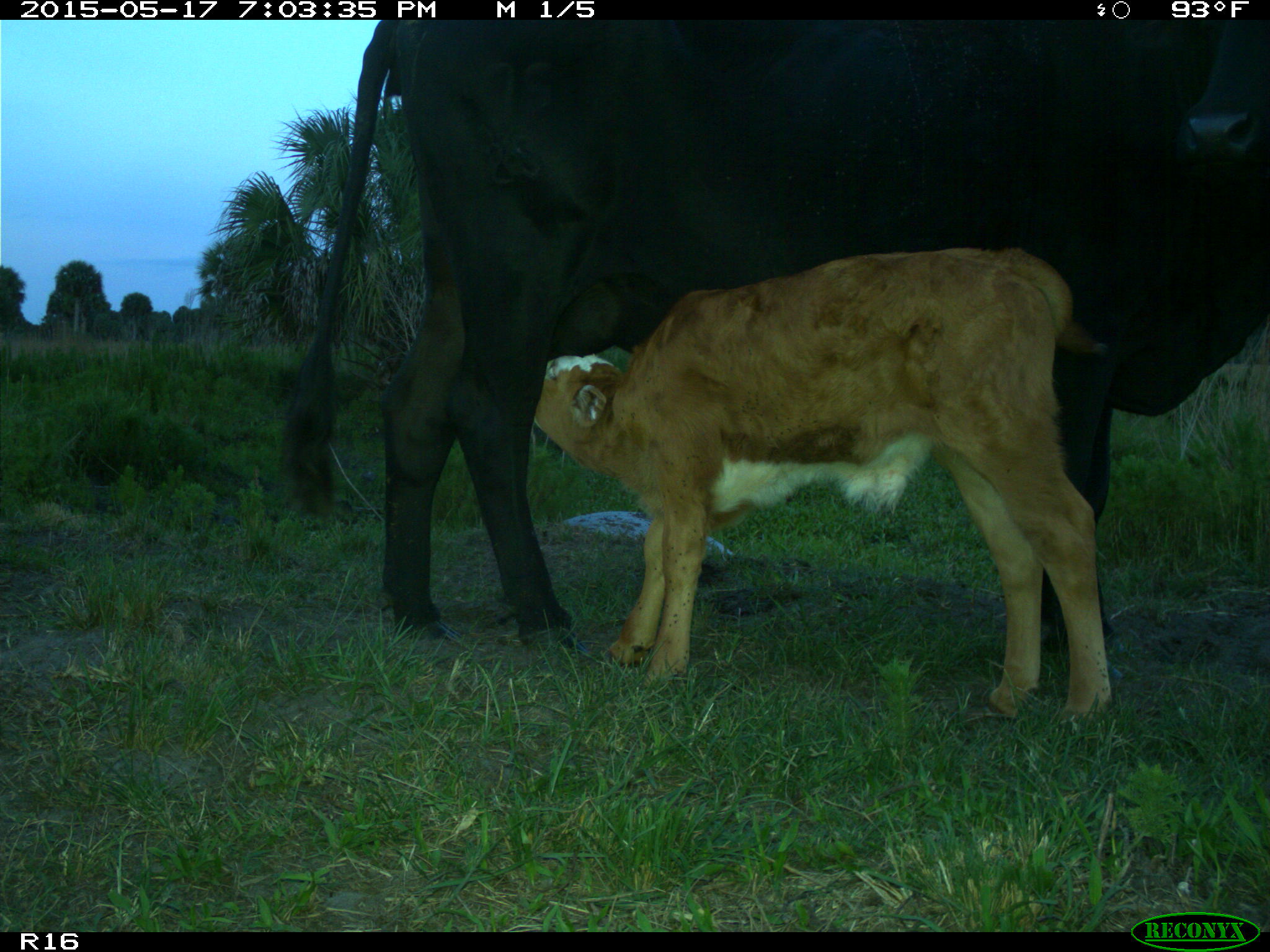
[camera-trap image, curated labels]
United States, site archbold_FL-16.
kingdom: Animalia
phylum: Chordata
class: Mammalia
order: Artiodactyla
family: Bovidae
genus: Bos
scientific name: Bos taurus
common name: domestic cow